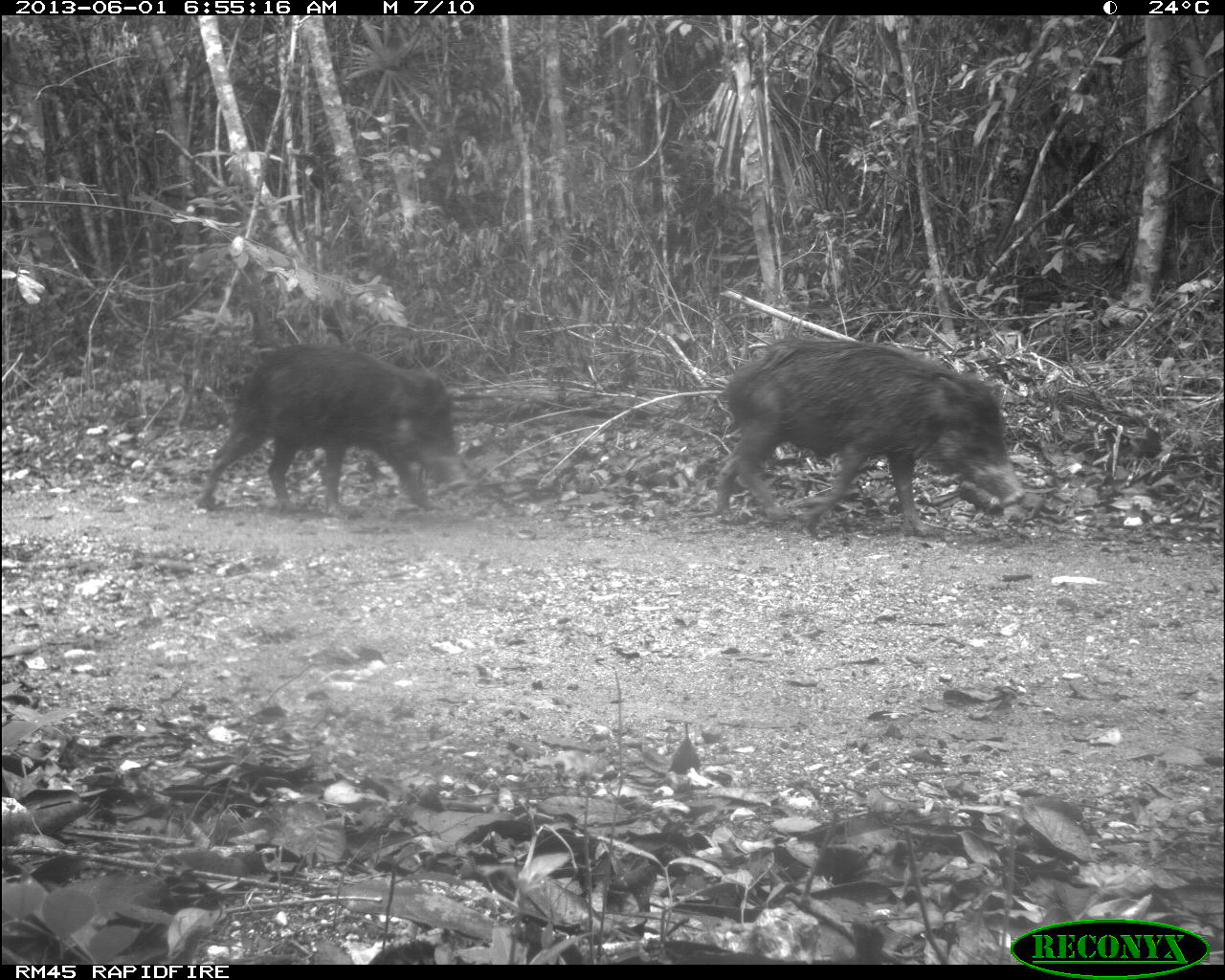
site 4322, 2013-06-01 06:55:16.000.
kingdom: Animalia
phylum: Chordata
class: Mammalia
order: Artiodactyla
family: Tayassuidae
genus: Tayassu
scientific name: Tayassu pecari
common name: white-lipped peccary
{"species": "Tayassu pecari (white-lipped peccary)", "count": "39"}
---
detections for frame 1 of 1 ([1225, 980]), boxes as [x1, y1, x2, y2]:
tayassu pecari: [710, 337, 1024, 540]; [196, 343, 459, 518]